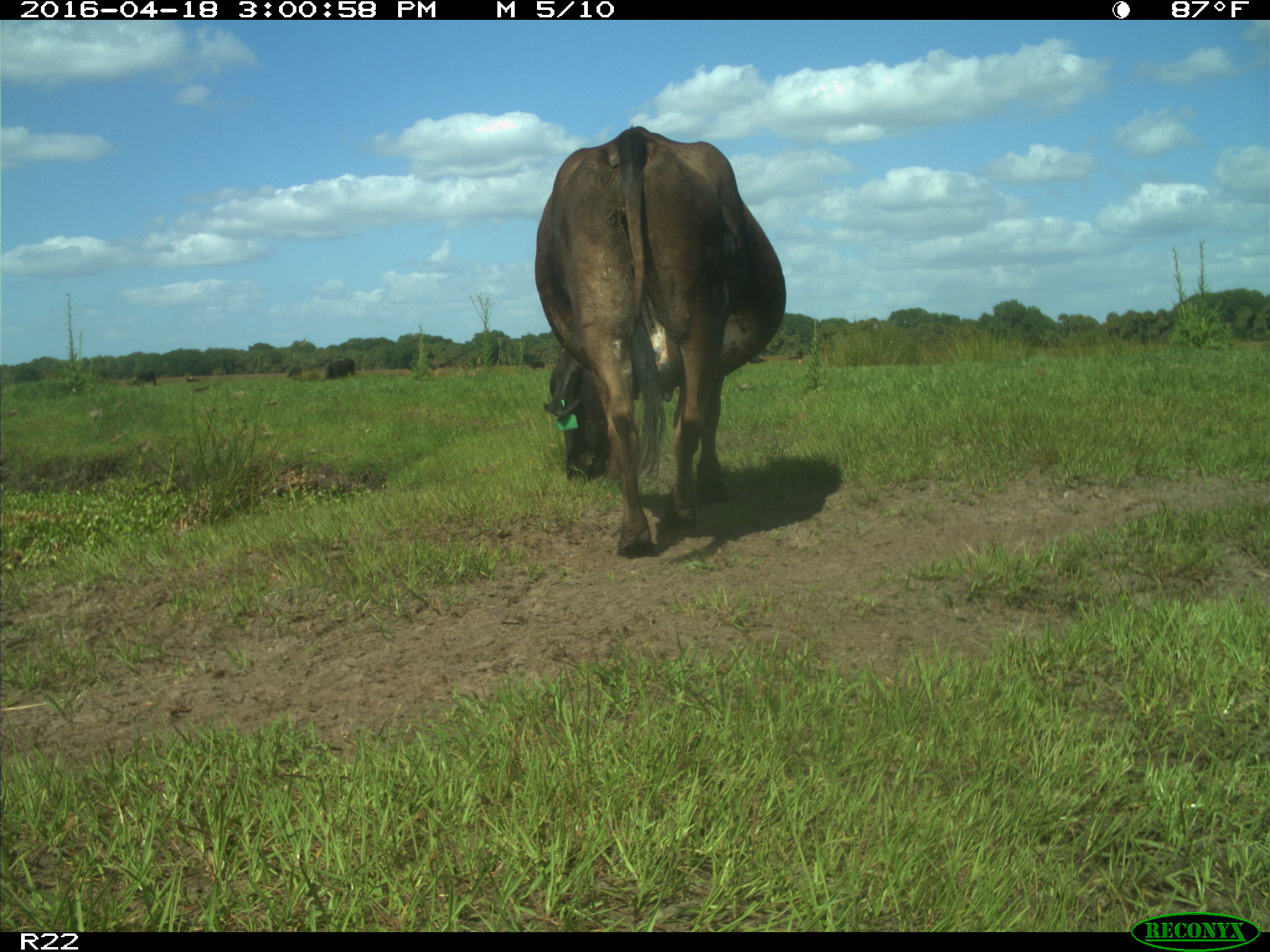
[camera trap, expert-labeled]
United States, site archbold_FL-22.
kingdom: Animalia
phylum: Chordata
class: Mammalia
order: Artiodactyla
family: Bovidae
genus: Bos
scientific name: Bos taurus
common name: domestic cow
Bos taurus (domestic cow).